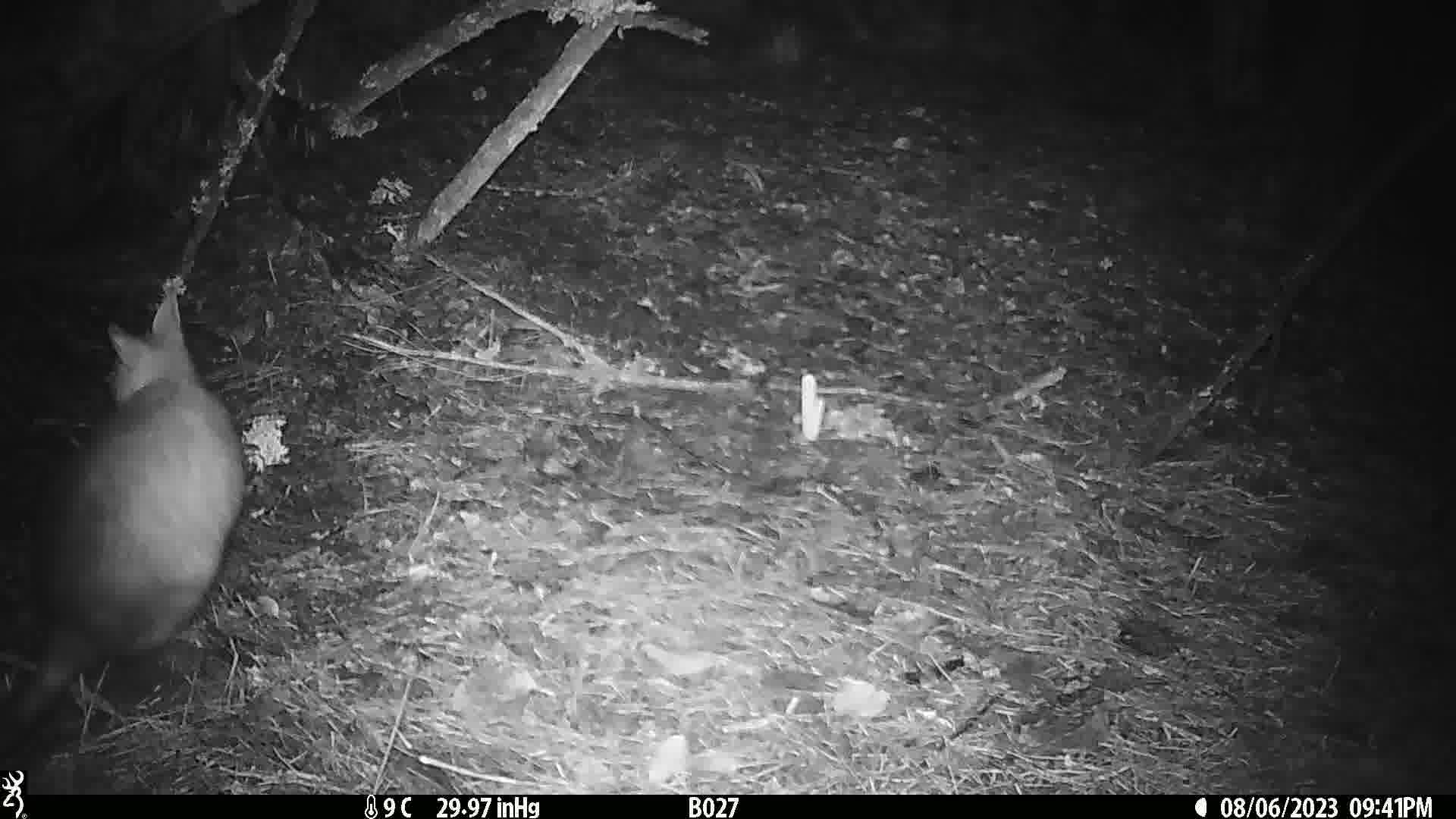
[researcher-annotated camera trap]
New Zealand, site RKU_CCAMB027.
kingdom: Animalia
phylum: Chordata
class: Mammalia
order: Diprotodontia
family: Phalangeridae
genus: Trichosurus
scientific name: Trichosurus vulpecula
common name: common brushtail possum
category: possum